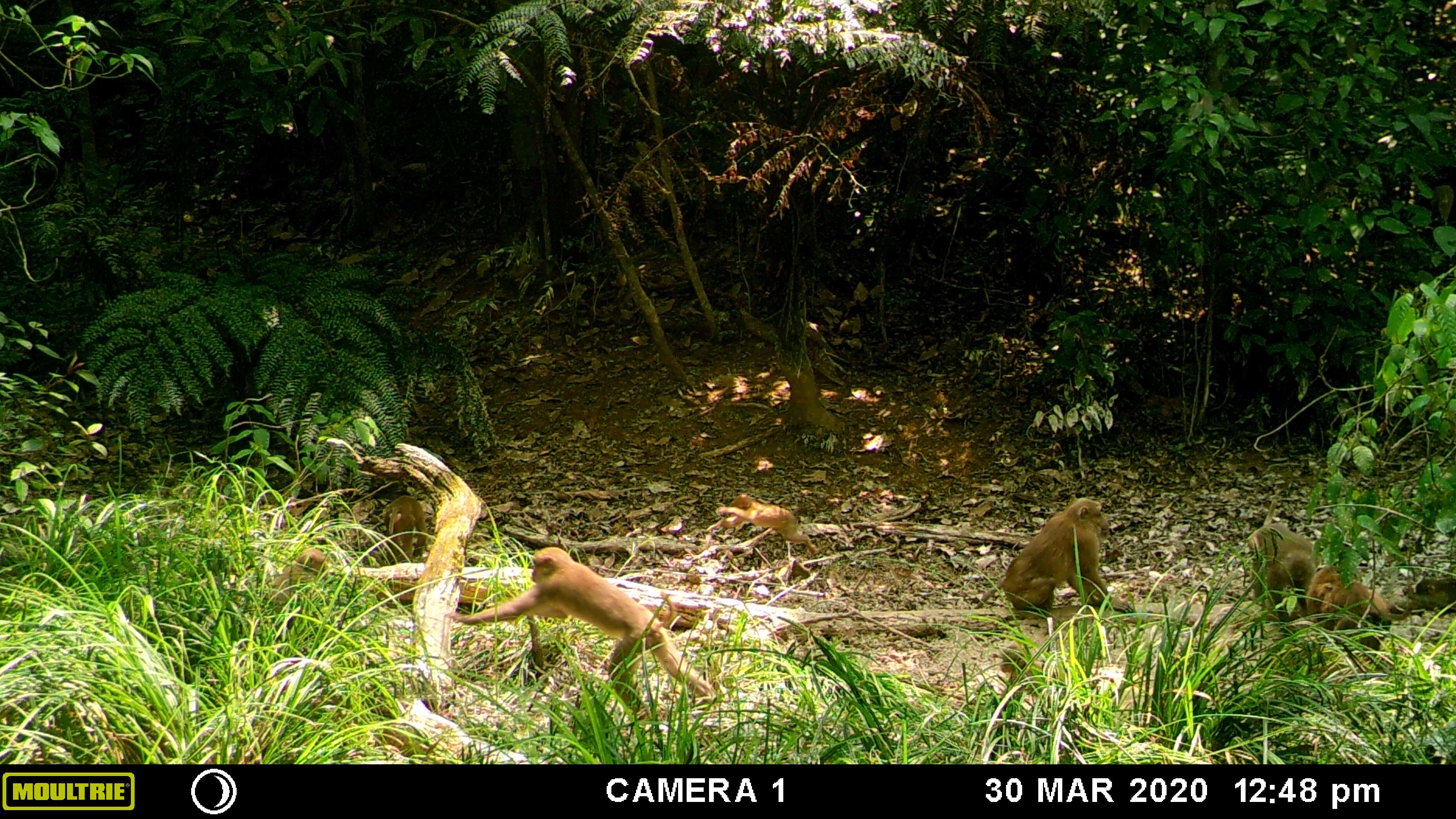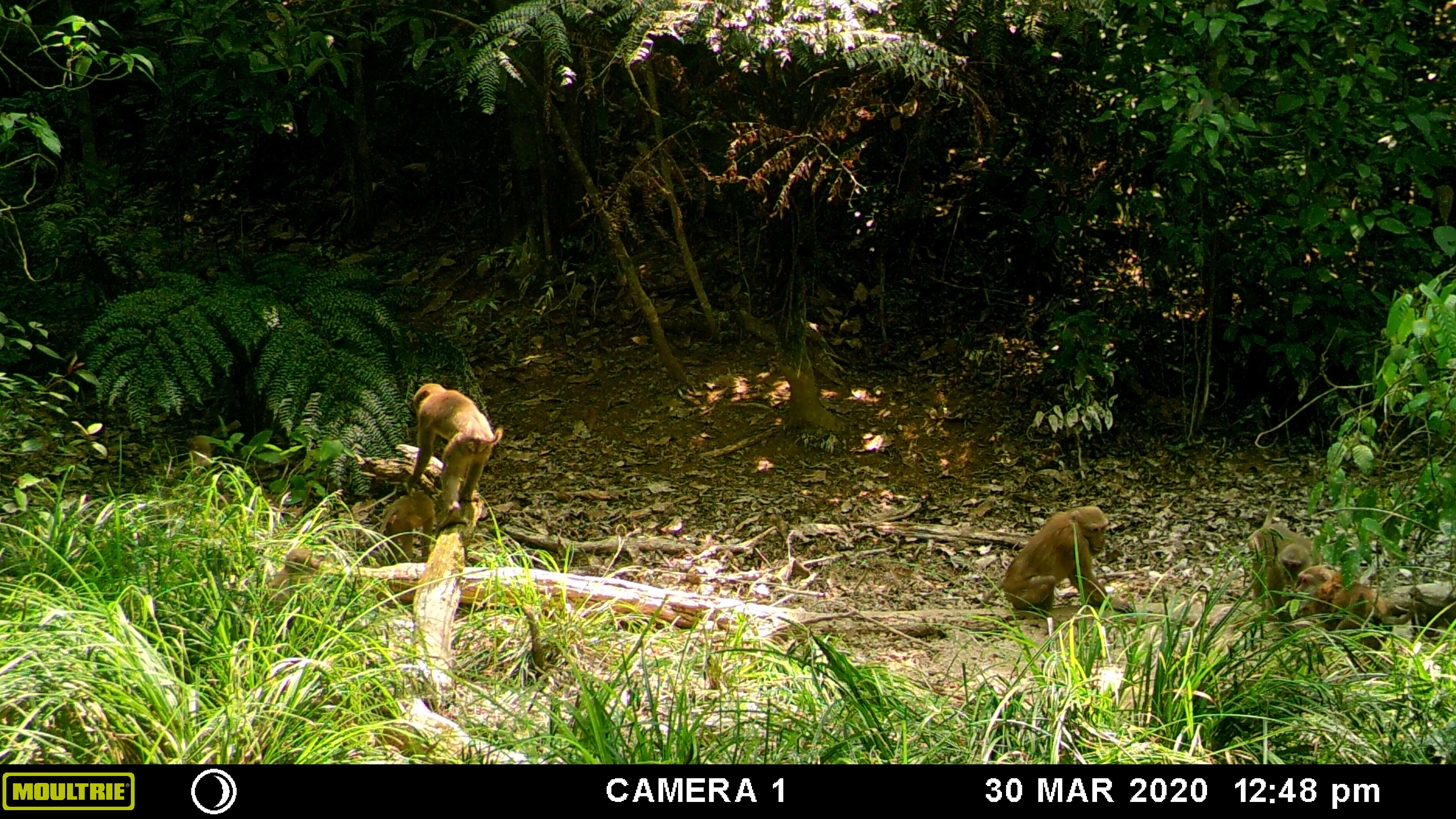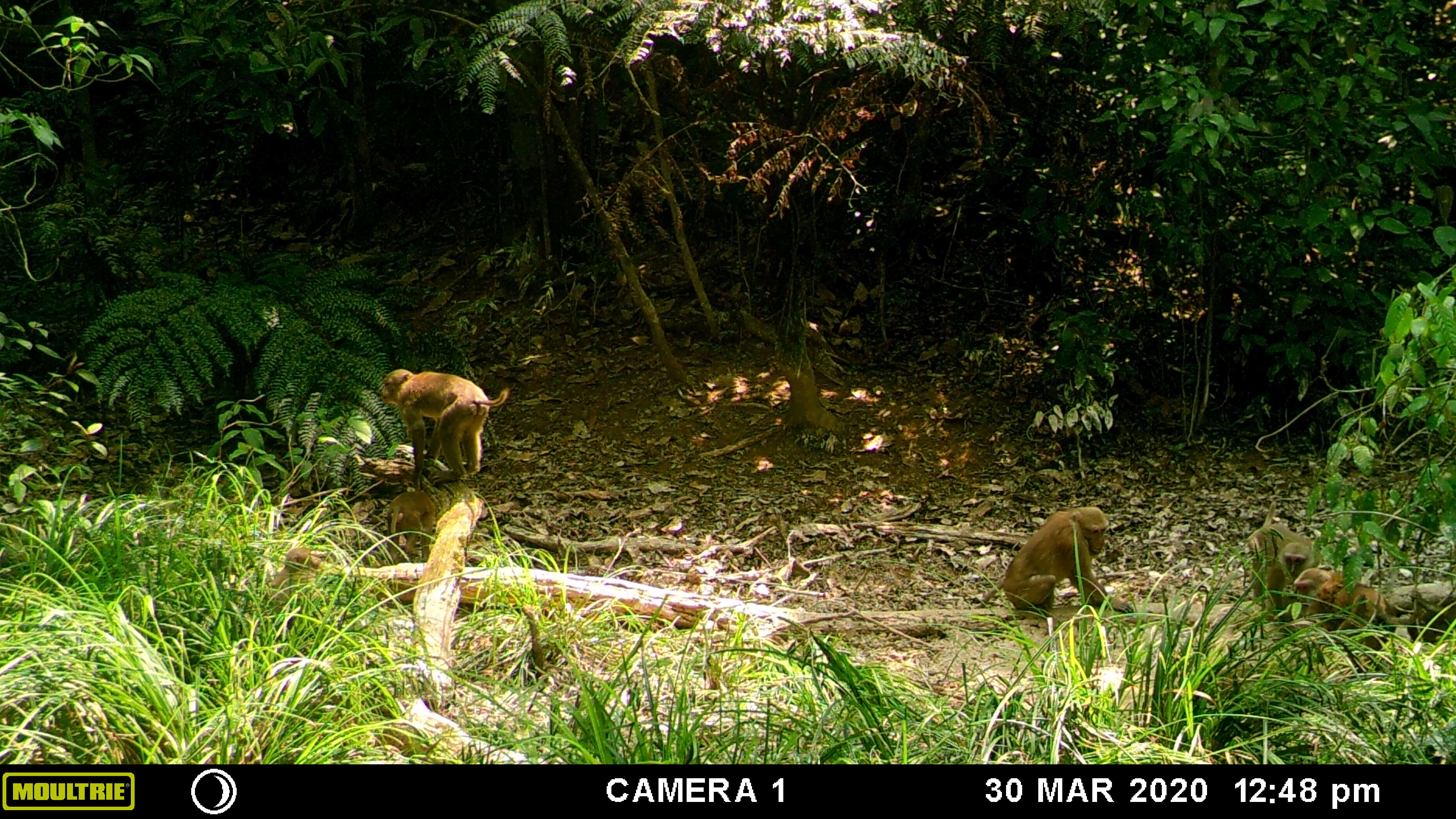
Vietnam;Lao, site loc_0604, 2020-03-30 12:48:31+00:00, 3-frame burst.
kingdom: Animalia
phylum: Chordata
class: Mammalia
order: Primates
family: Cercopithecidae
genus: Macaca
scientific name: Macaca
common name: macaques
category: assam or rhesus macaque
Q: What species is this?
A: Assam or rhesus macaque (macaques) (Macaca).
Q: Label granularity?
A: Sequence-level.